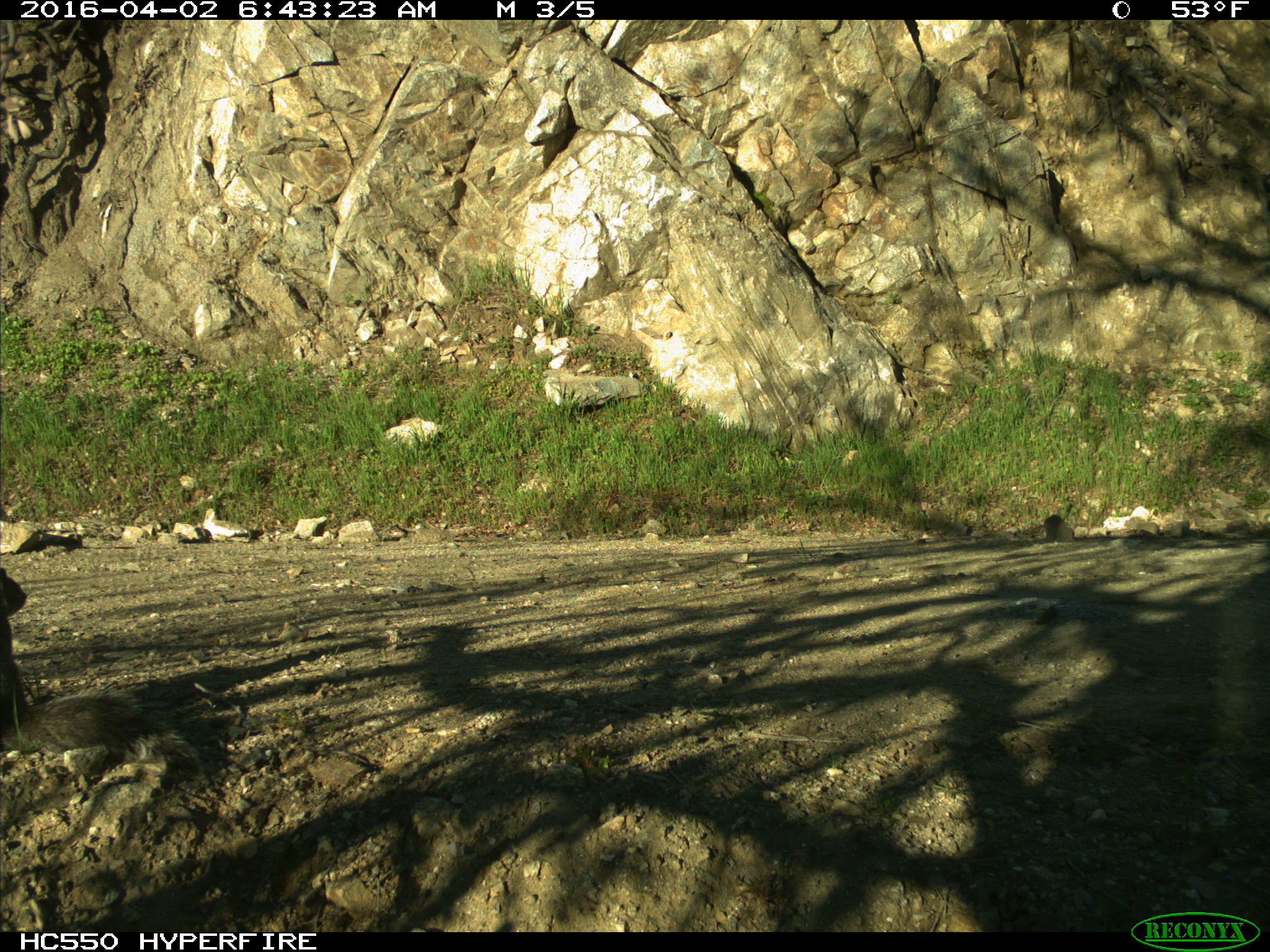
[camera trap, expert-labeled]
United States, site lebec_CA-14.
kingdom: Animalia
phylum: Chordata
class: Mammalia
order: Rodentia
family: Sciuridae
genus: Sciurus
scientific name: Sciurus carolinensis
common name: eastern gray squirrel